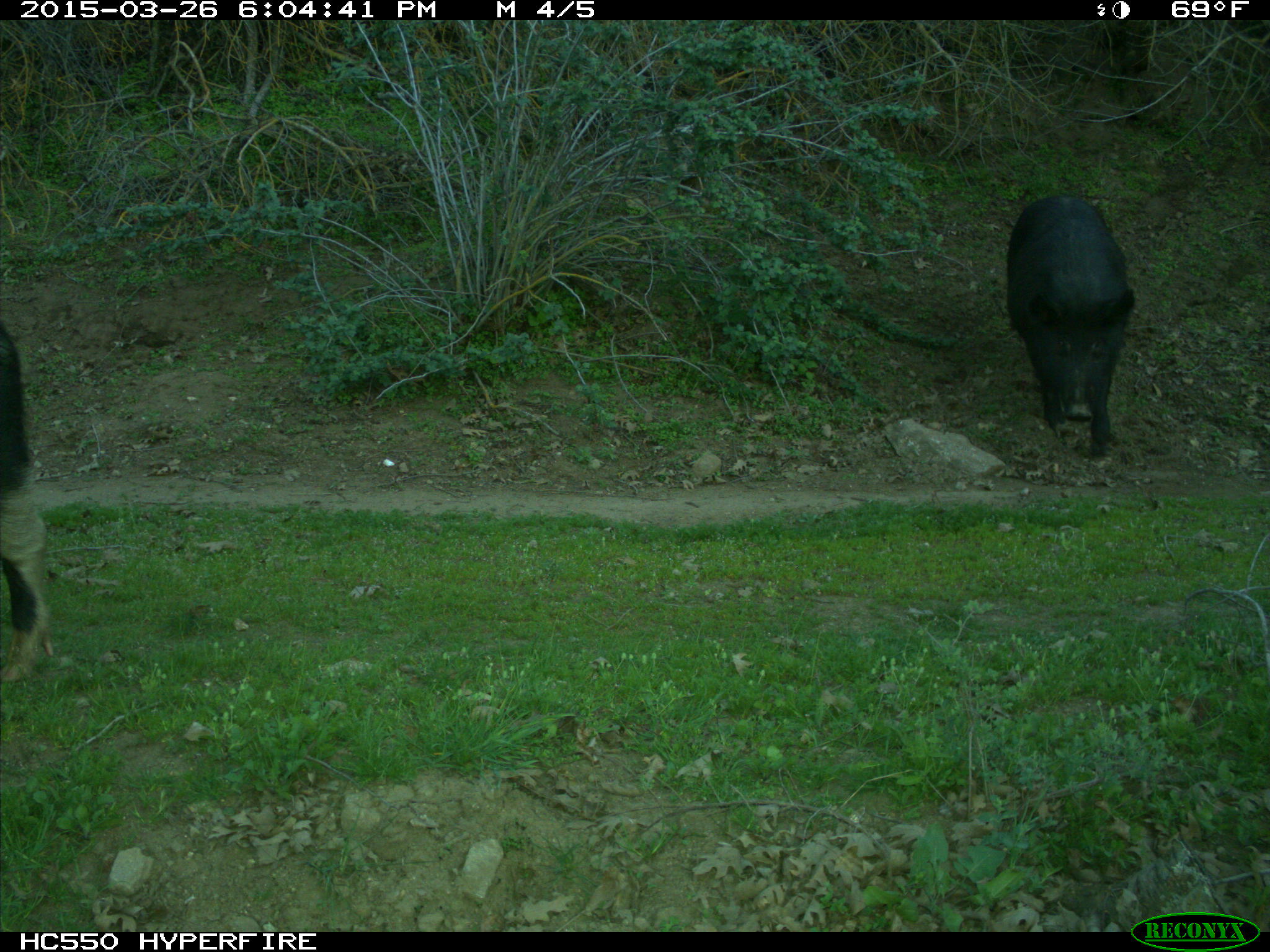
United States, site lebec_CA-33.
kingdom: Animalia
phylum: Chordata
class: Mammalia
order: Artiodactyla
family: Suidae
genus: Sus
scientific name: Sus scrofa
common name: wild boar